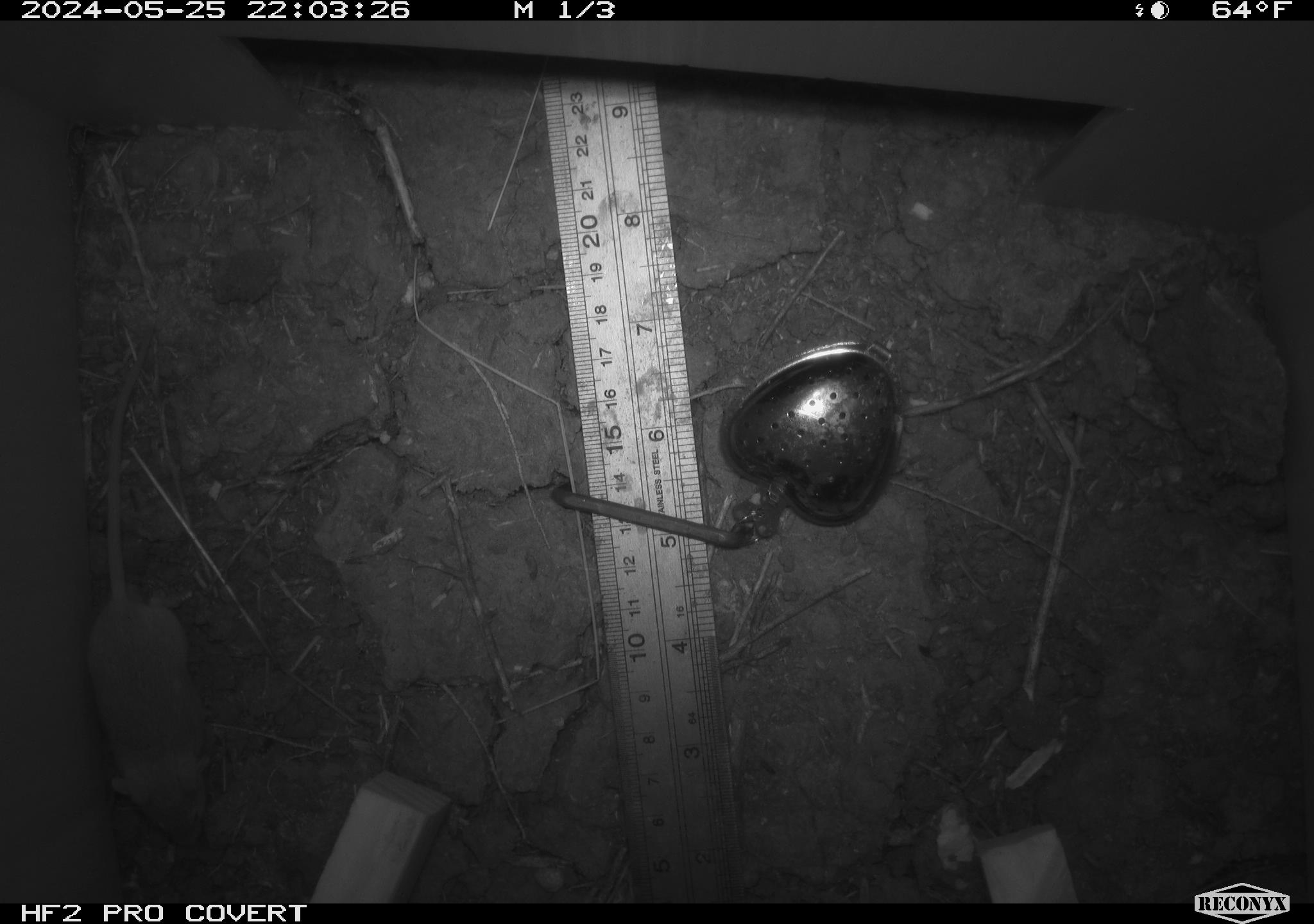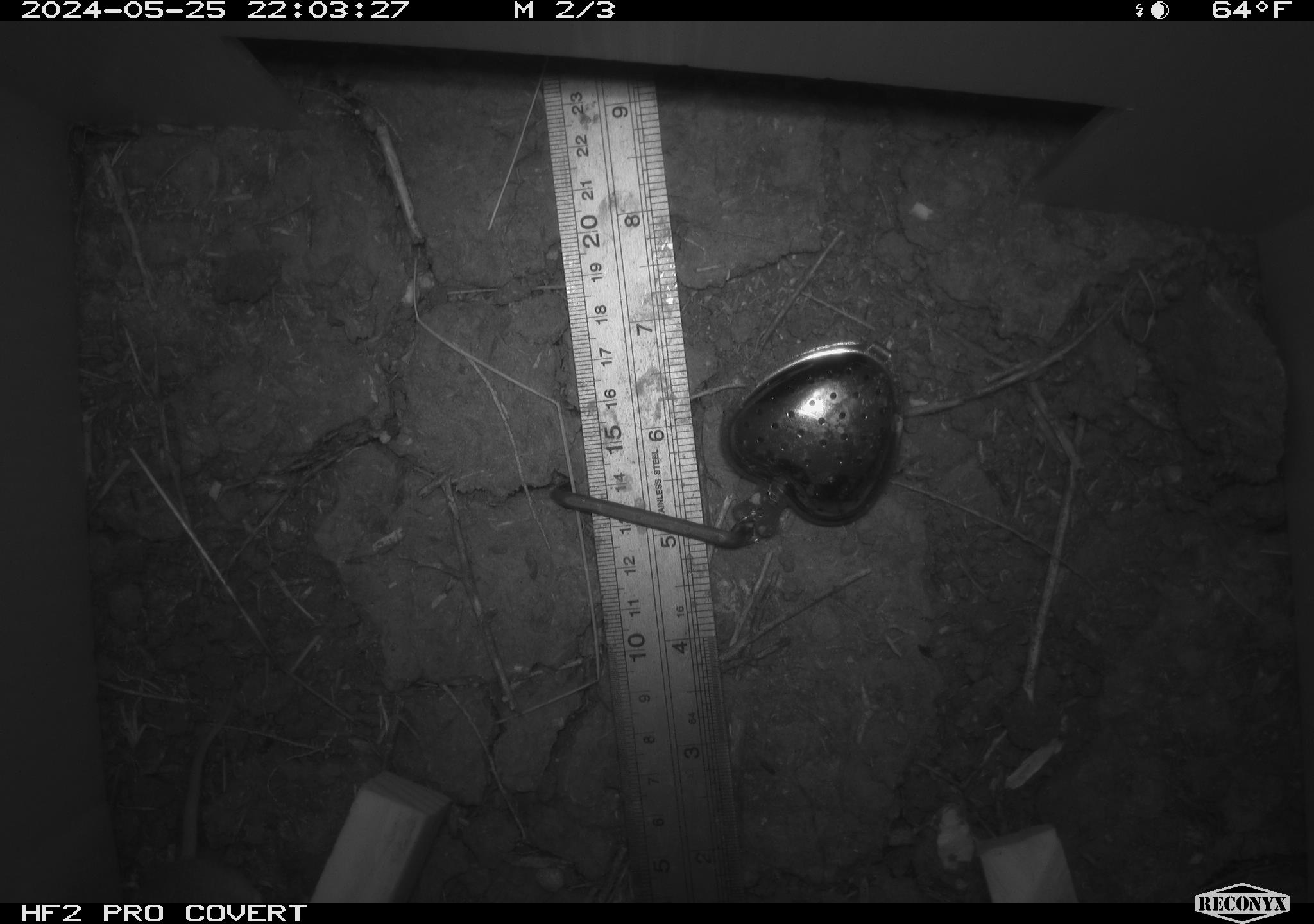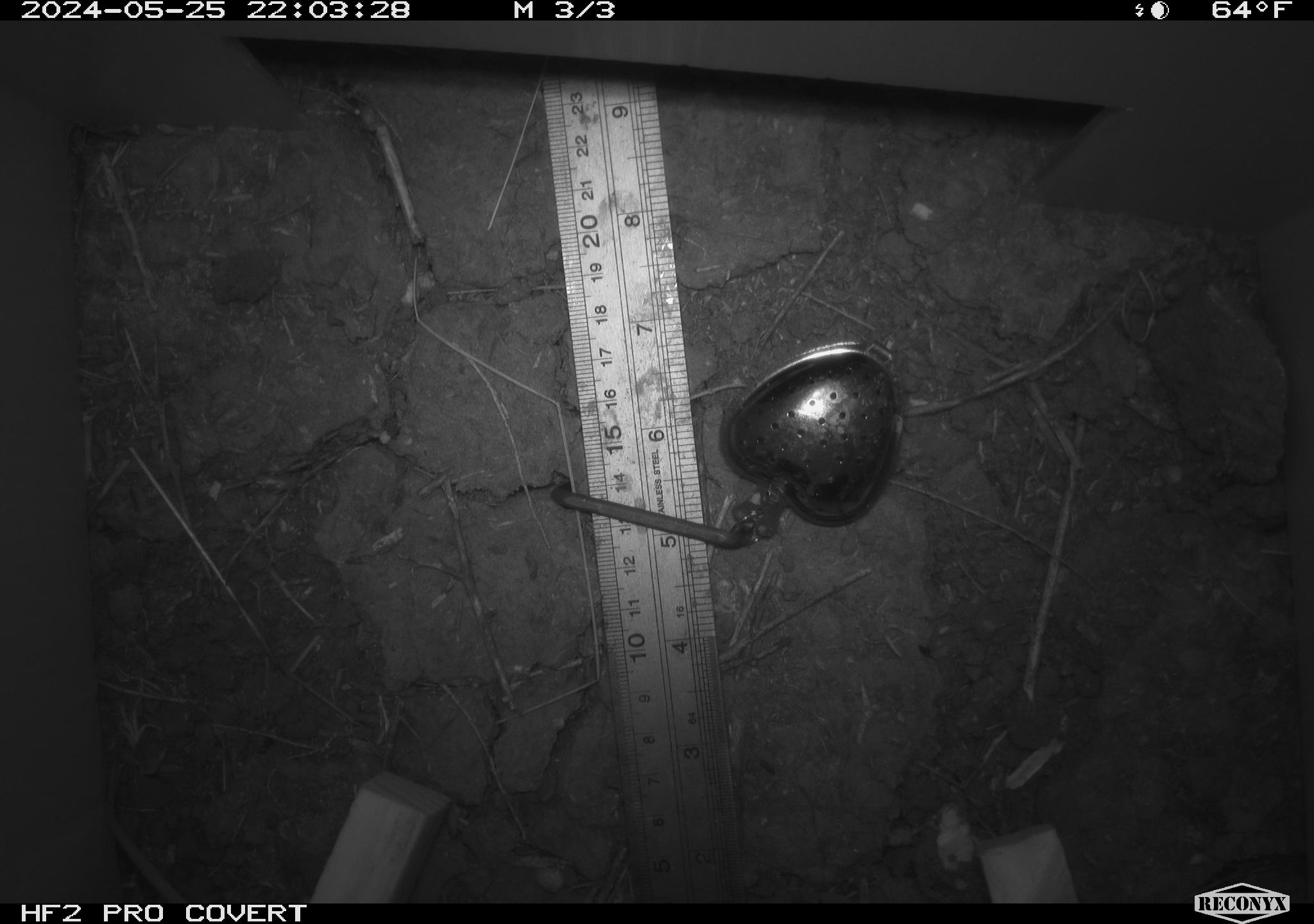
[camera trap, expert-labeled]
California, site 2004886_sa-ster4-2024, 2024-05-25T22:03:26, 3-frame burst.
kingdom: Animalia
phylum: Chordata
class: Mammalia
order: Rodentia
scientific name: Rodentia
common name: mouse species